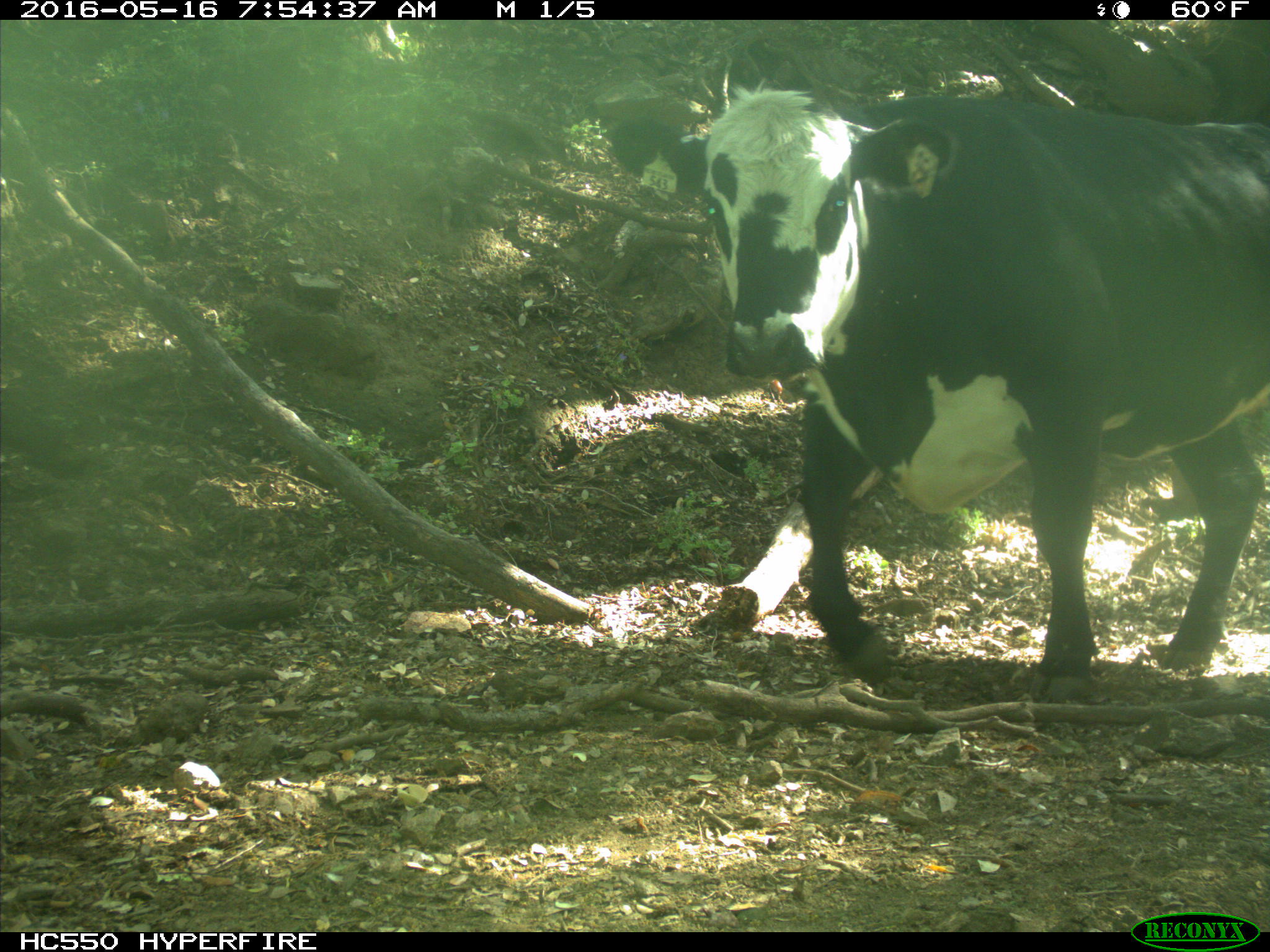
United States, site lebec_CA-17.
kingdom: Animalia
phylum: Chordata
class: Mammalia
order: Artiodactyla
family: Bovidae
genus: Bos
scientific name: Bos taurus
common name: domestic cow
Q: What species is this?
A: Bos taurus (domestic cow).